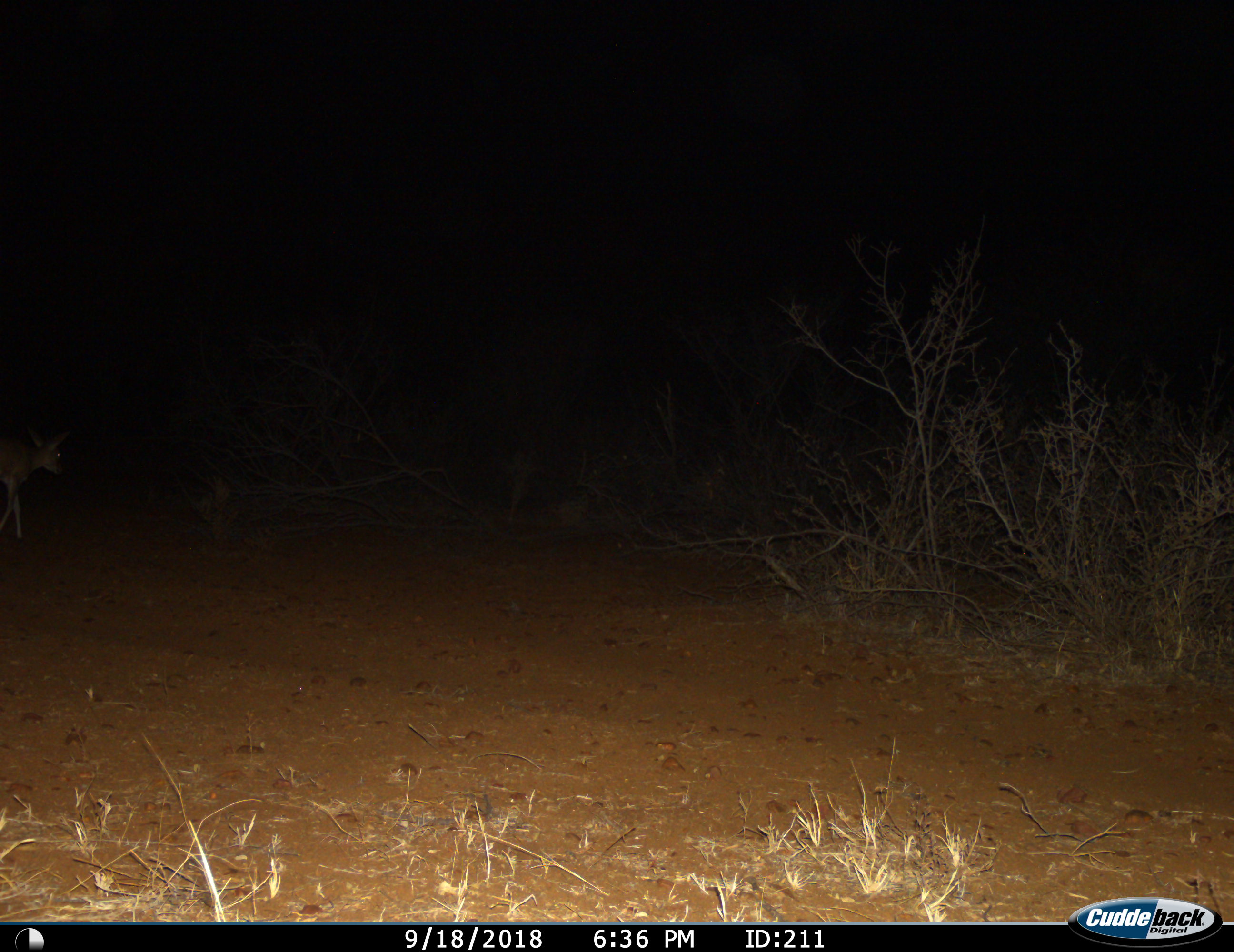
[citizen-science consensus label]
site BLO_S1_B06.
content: unidentified animal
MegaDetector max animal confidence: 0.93